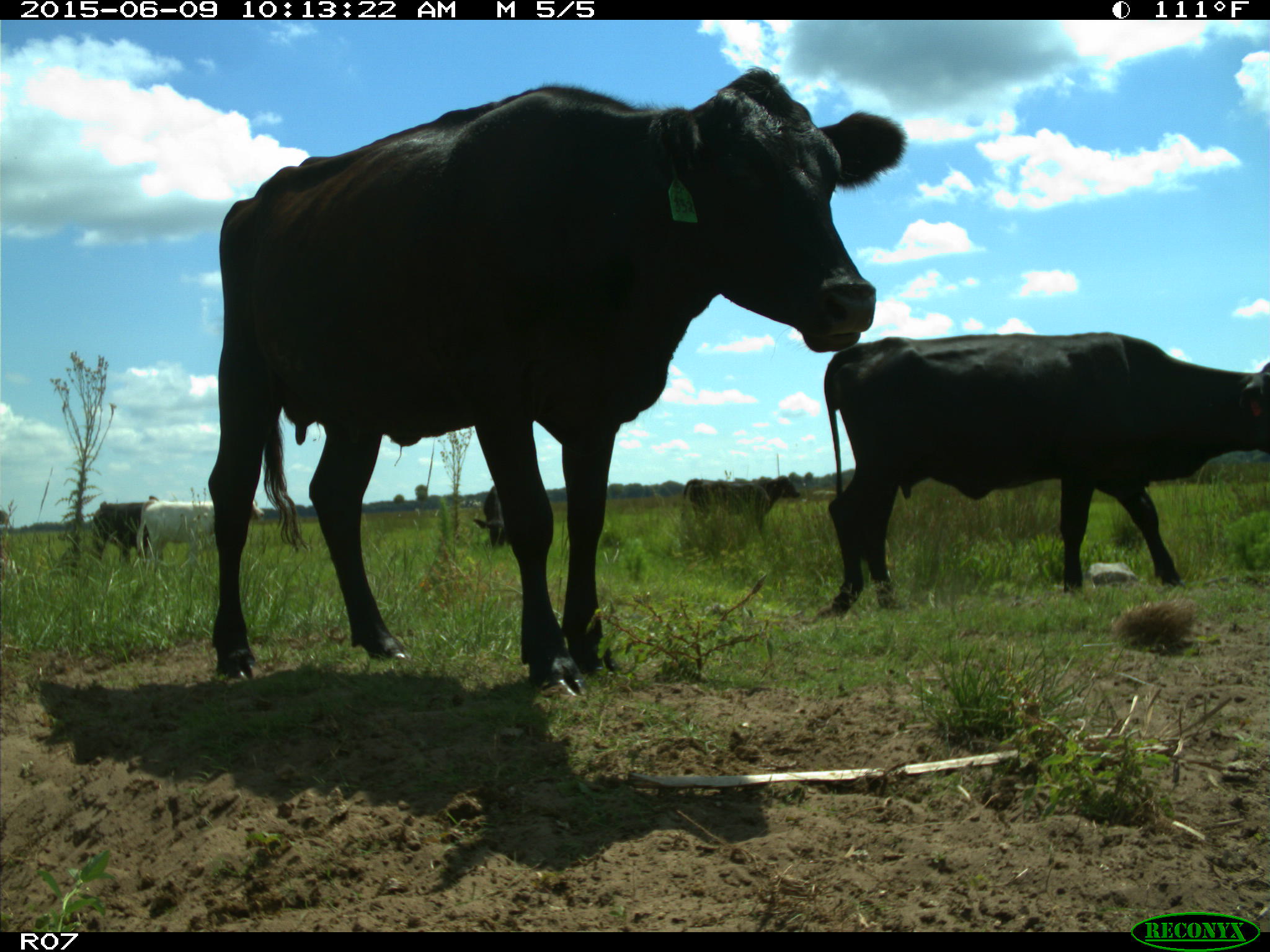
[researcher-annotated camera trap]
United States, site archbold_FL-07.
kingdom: Animalia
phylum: Chordata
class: Mammalia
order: Artiodactyla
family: Bovidae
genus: Bos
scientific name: Bos taurus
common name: domestic cow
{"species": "Bos taurus (domestic cow)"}